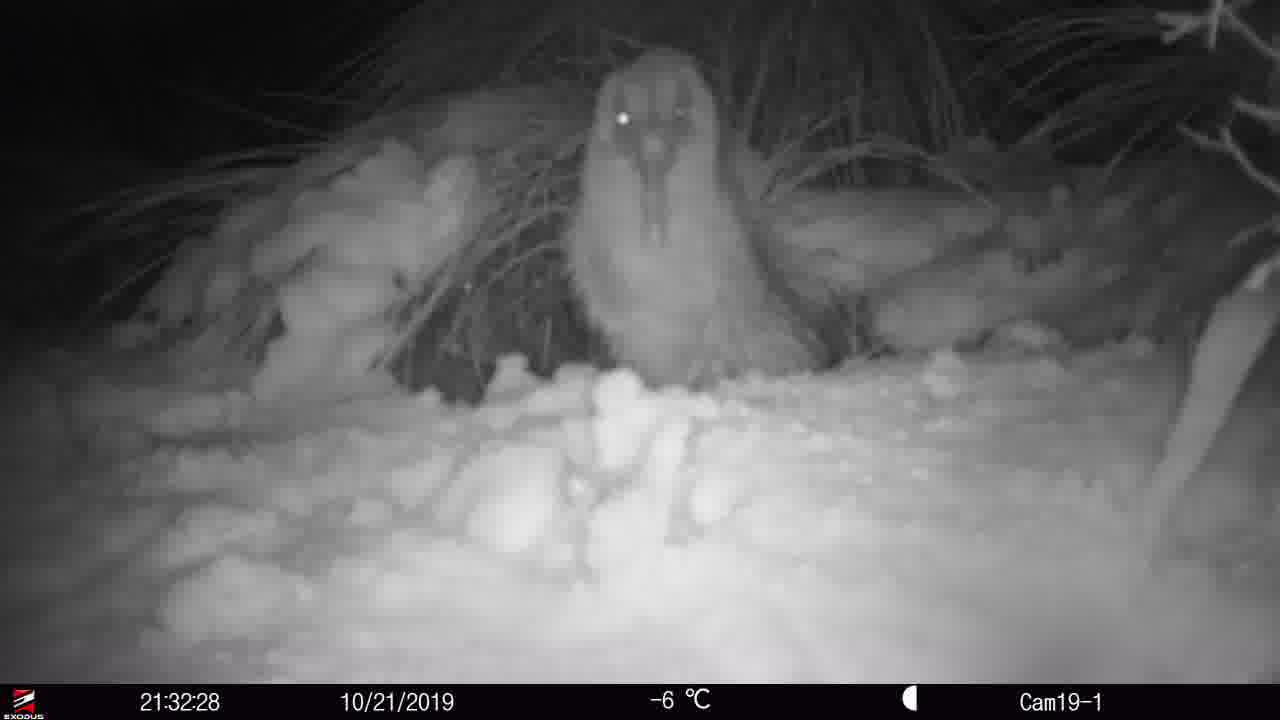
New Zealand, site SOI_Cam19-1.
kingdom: Animalia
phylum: Chordata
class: Aves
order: Apterygiformes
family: Apterygidae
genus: Apteryx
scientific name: Apteryx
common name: kiwi